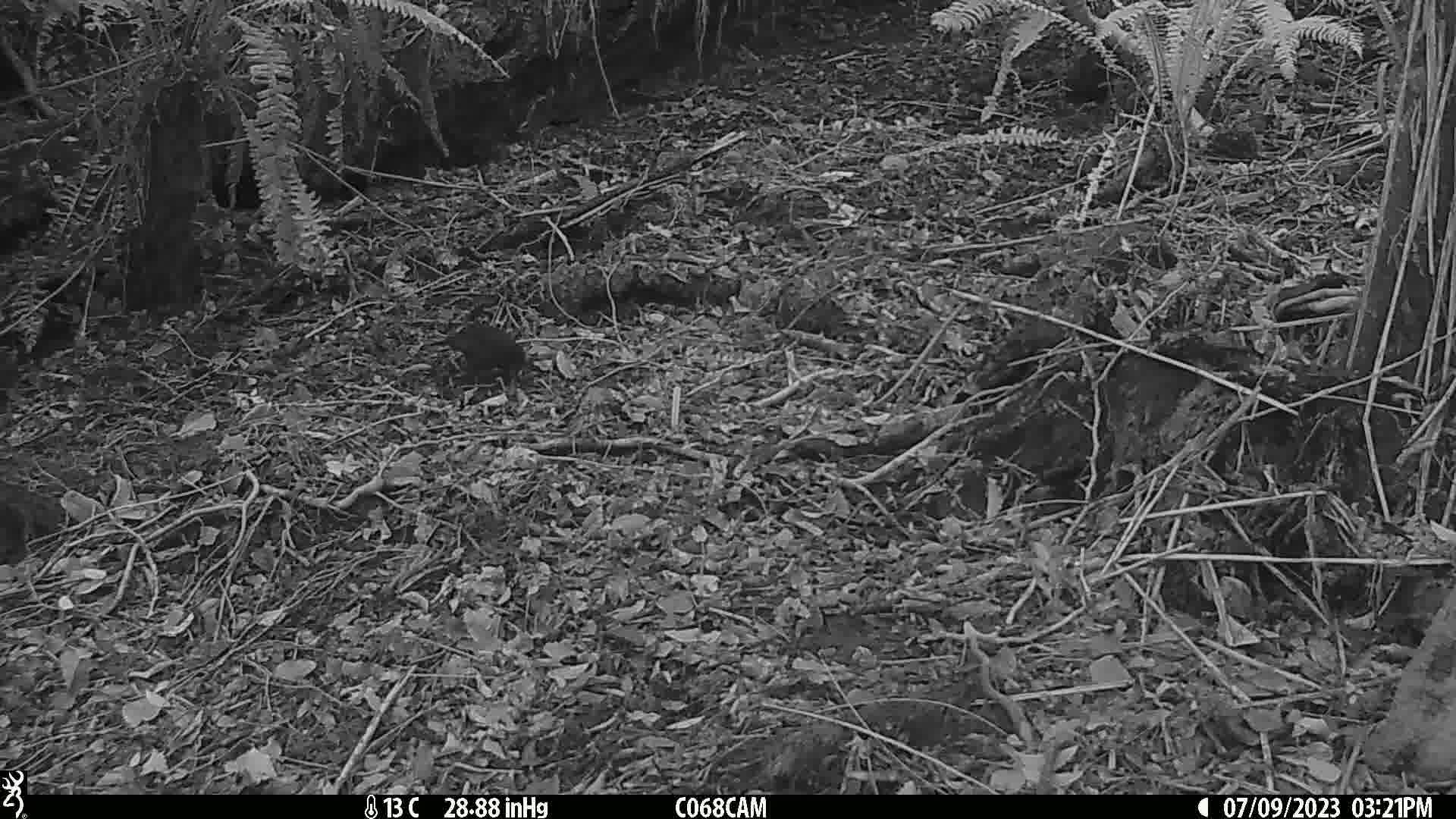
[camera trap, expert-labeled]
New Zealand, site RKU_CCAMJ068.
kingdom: Animalia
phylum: Chordata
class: Aves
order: Passeriformes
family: Turdidae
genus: Turdus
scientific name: Turdus merula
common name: eurasian blackbird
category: blackbird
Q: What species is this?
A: Blackbird (eurasian blackbird) (Turdus merula).